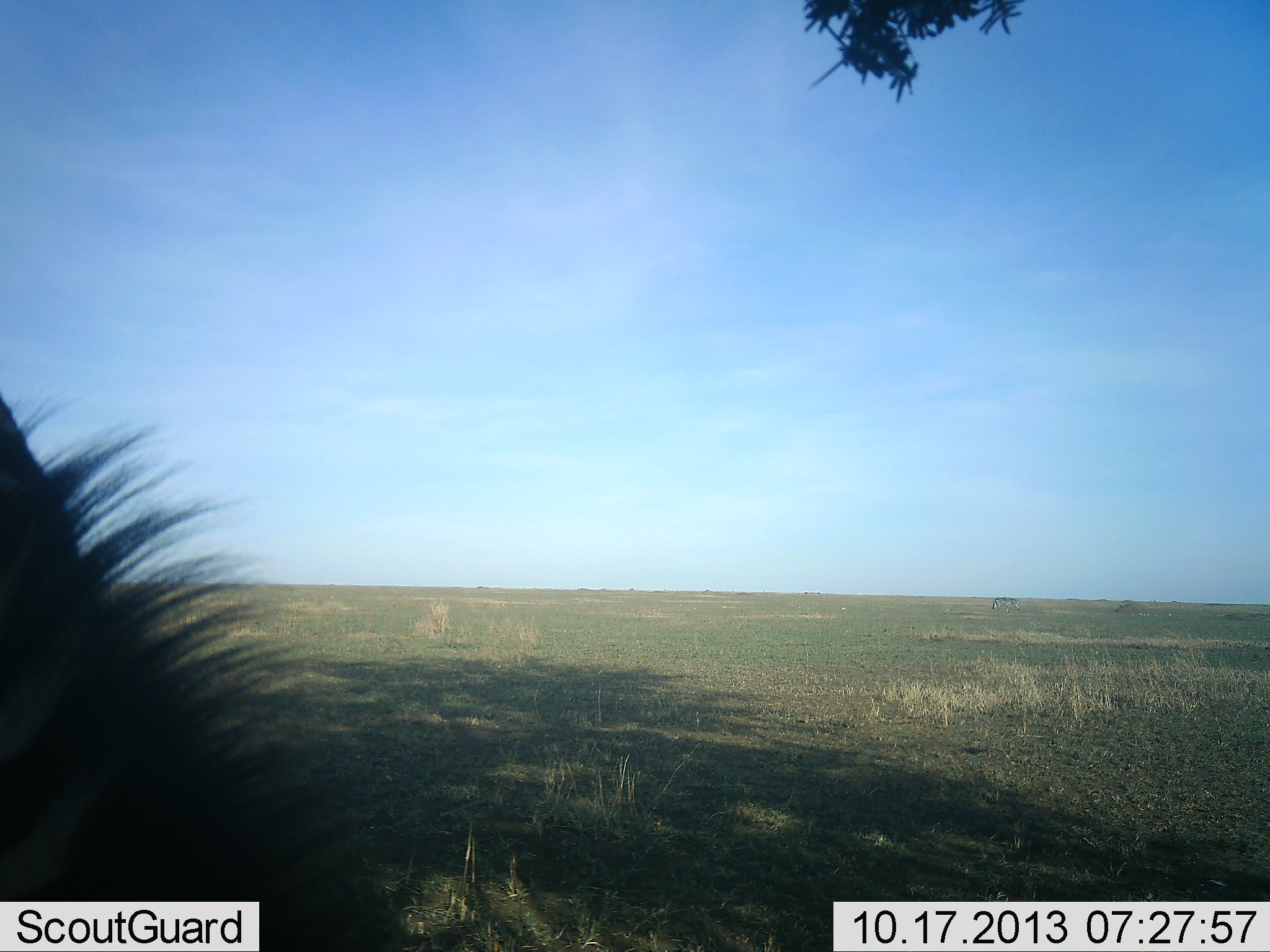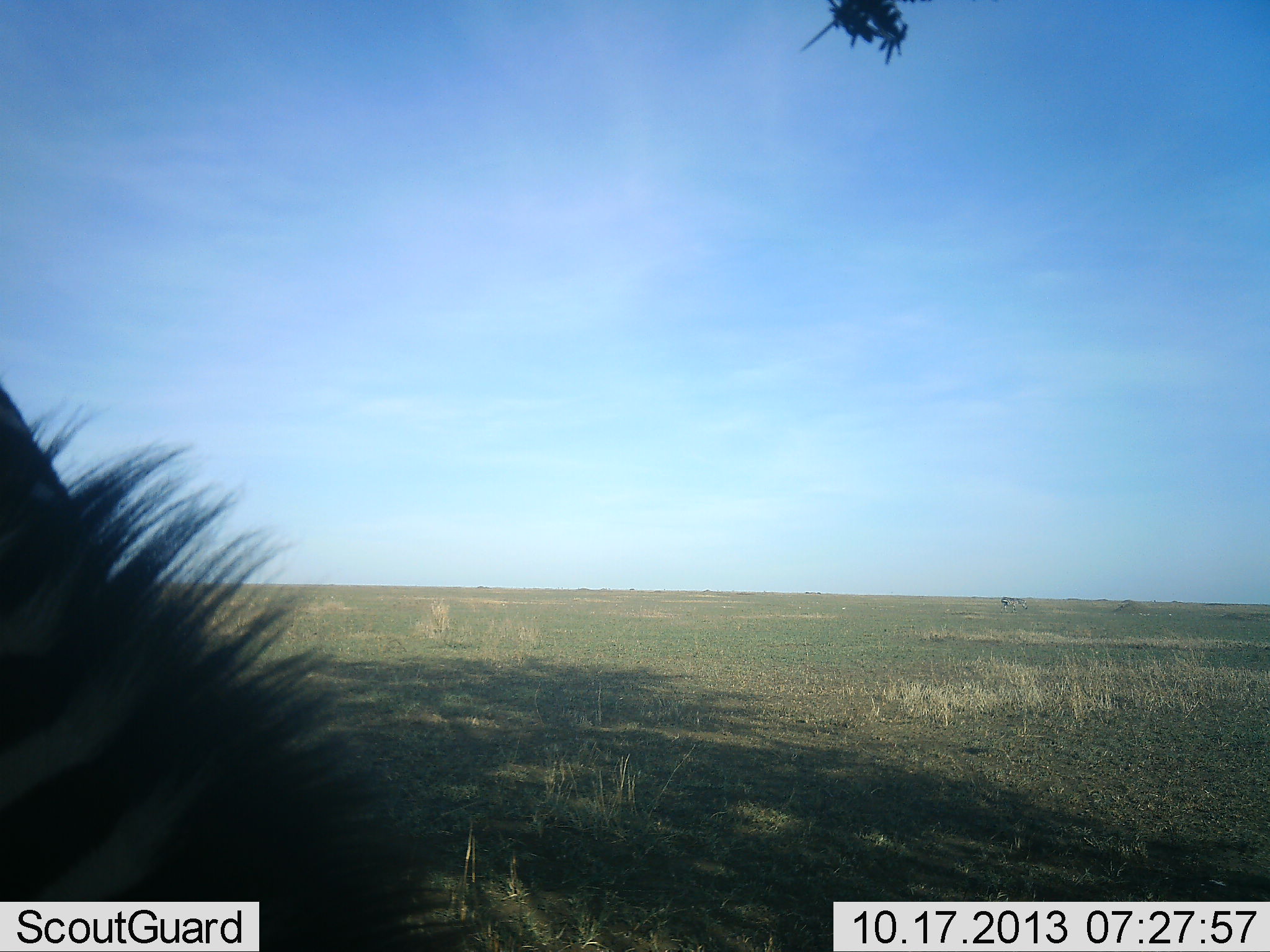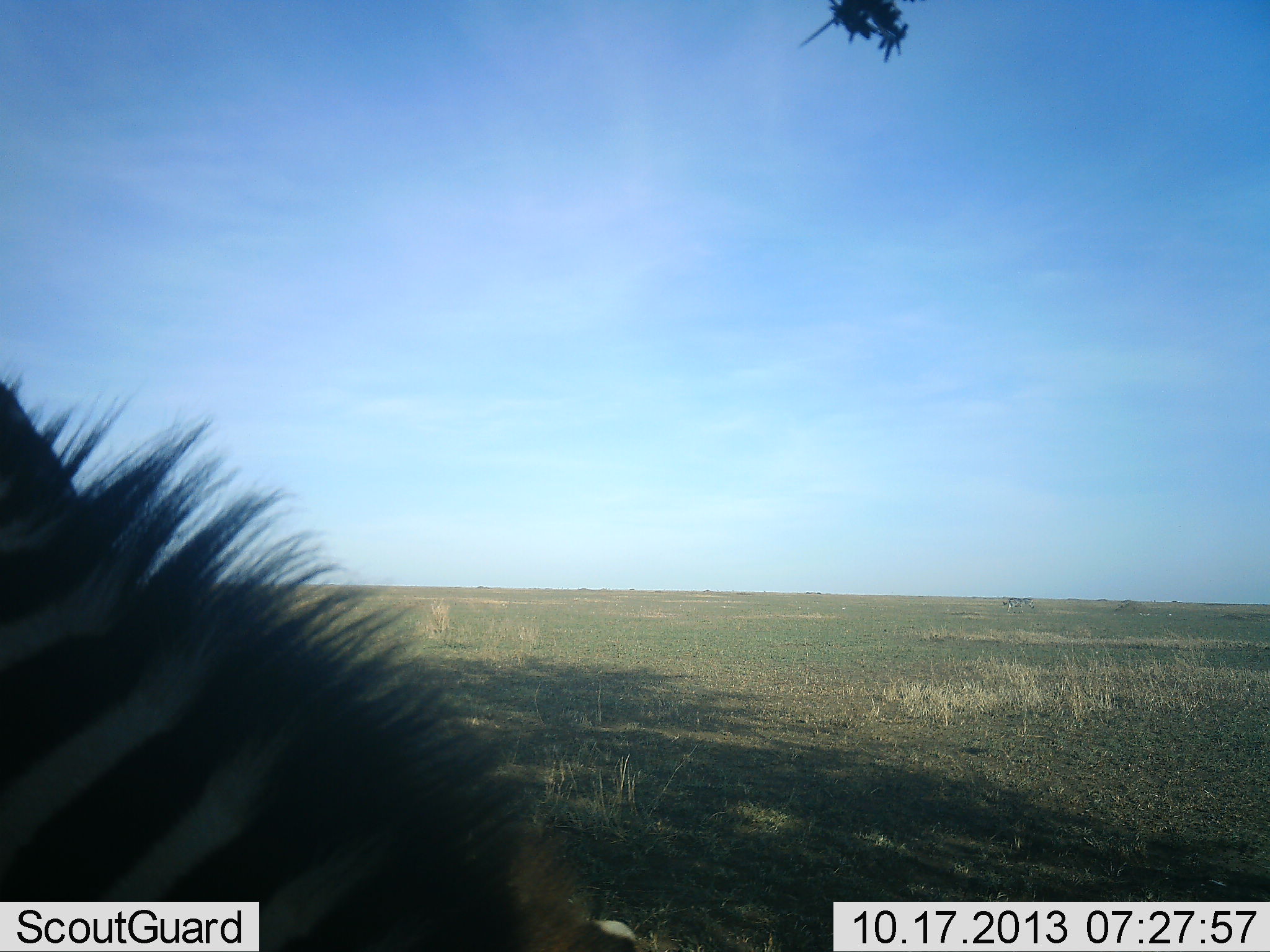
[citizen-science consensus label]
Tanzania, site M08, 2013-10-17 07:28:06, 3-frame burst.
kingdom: Animalia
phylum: Chordata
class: Mammalia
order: Perissodactyla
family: Equidae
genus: Equus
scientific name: Equus quagga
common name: plains zebra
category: zebra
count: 1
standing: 40%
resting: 8%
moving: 28%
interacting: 0%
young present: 0%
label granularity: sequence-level